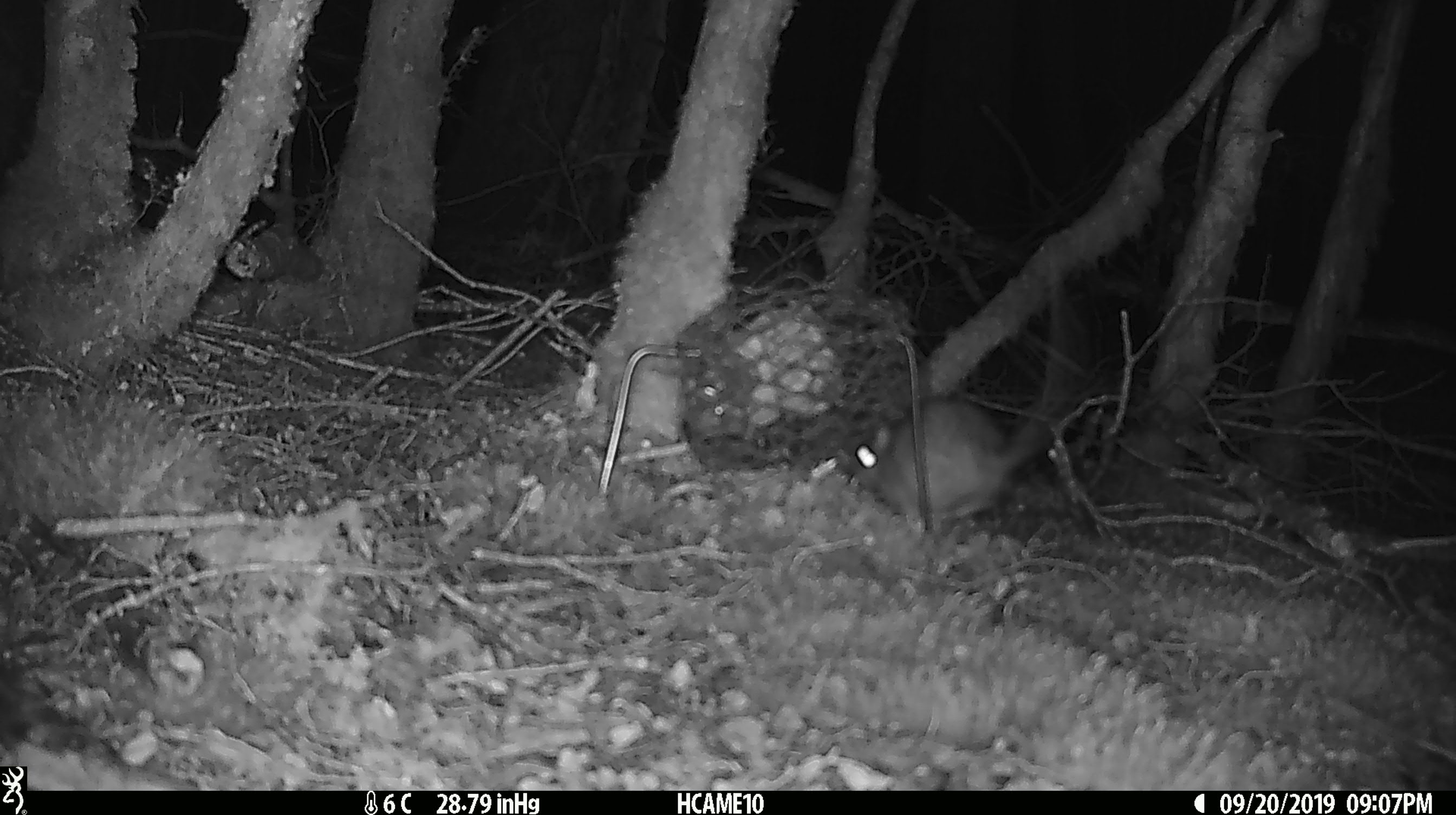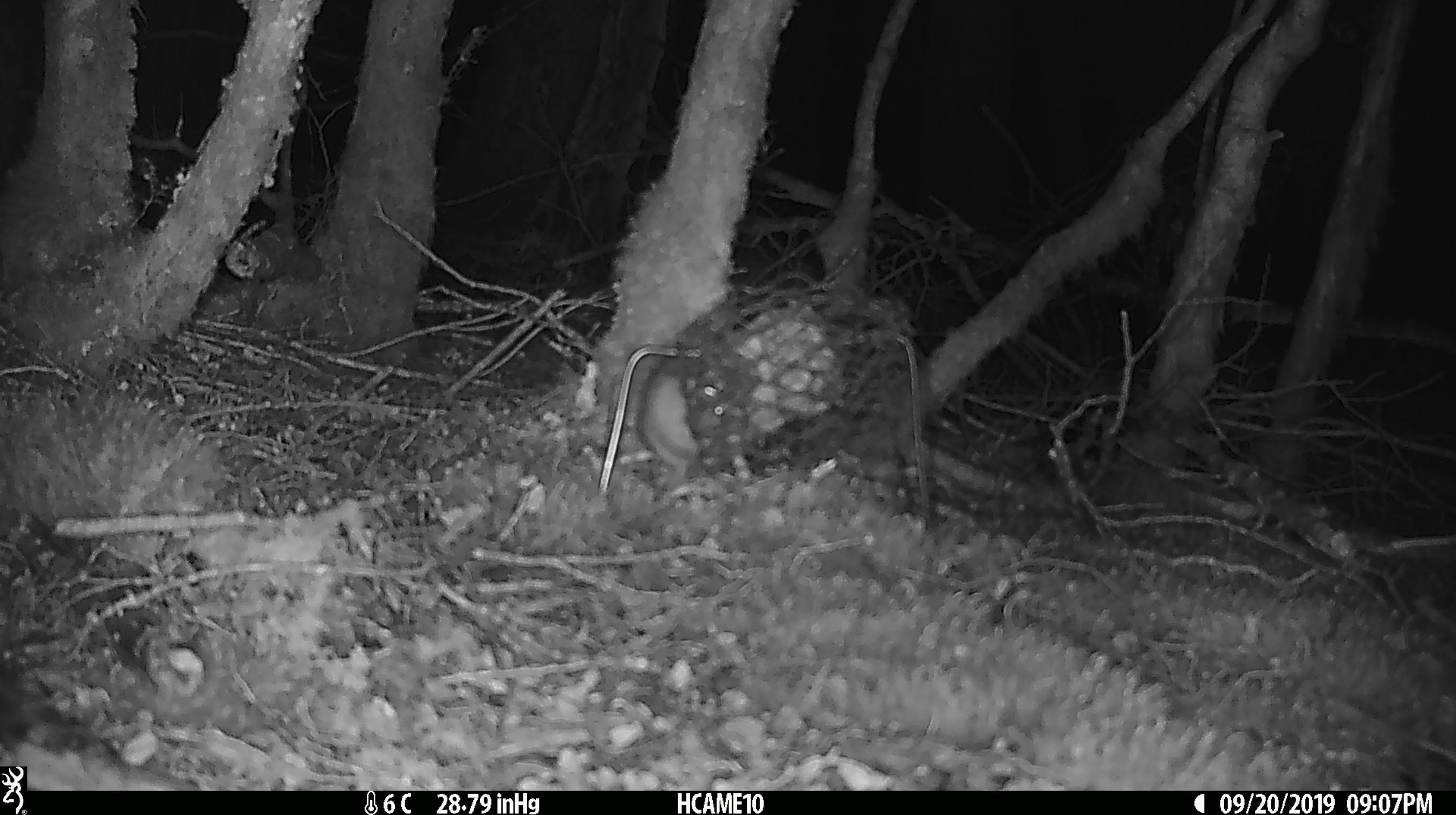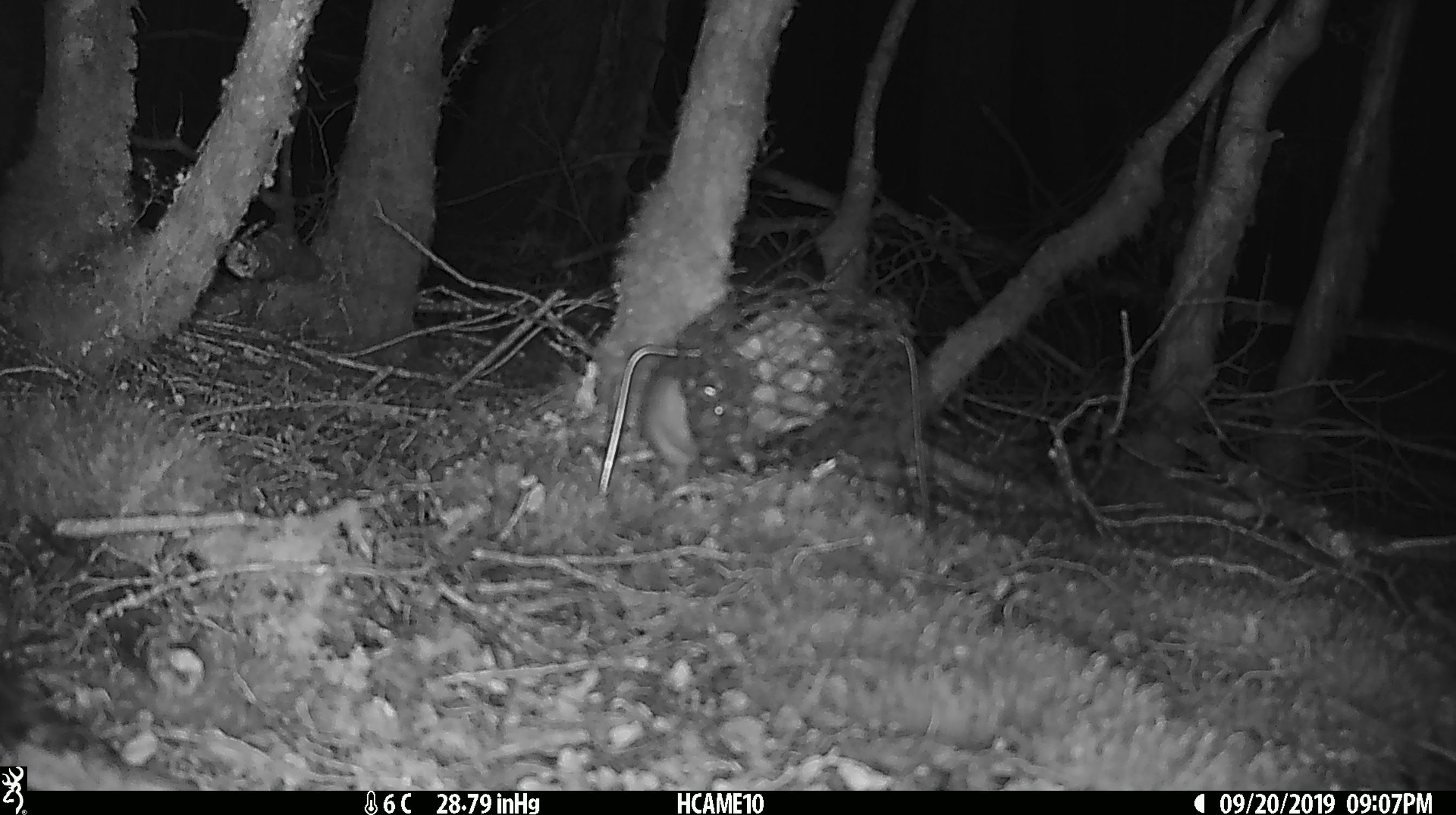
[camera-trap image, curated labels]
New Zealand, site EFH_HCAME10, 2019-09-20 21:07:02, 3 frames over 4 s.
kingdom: Animalia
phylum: Chordata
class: Mammalia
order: Rodentia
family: Muridae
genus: Rattus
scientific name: Rattus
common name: rat